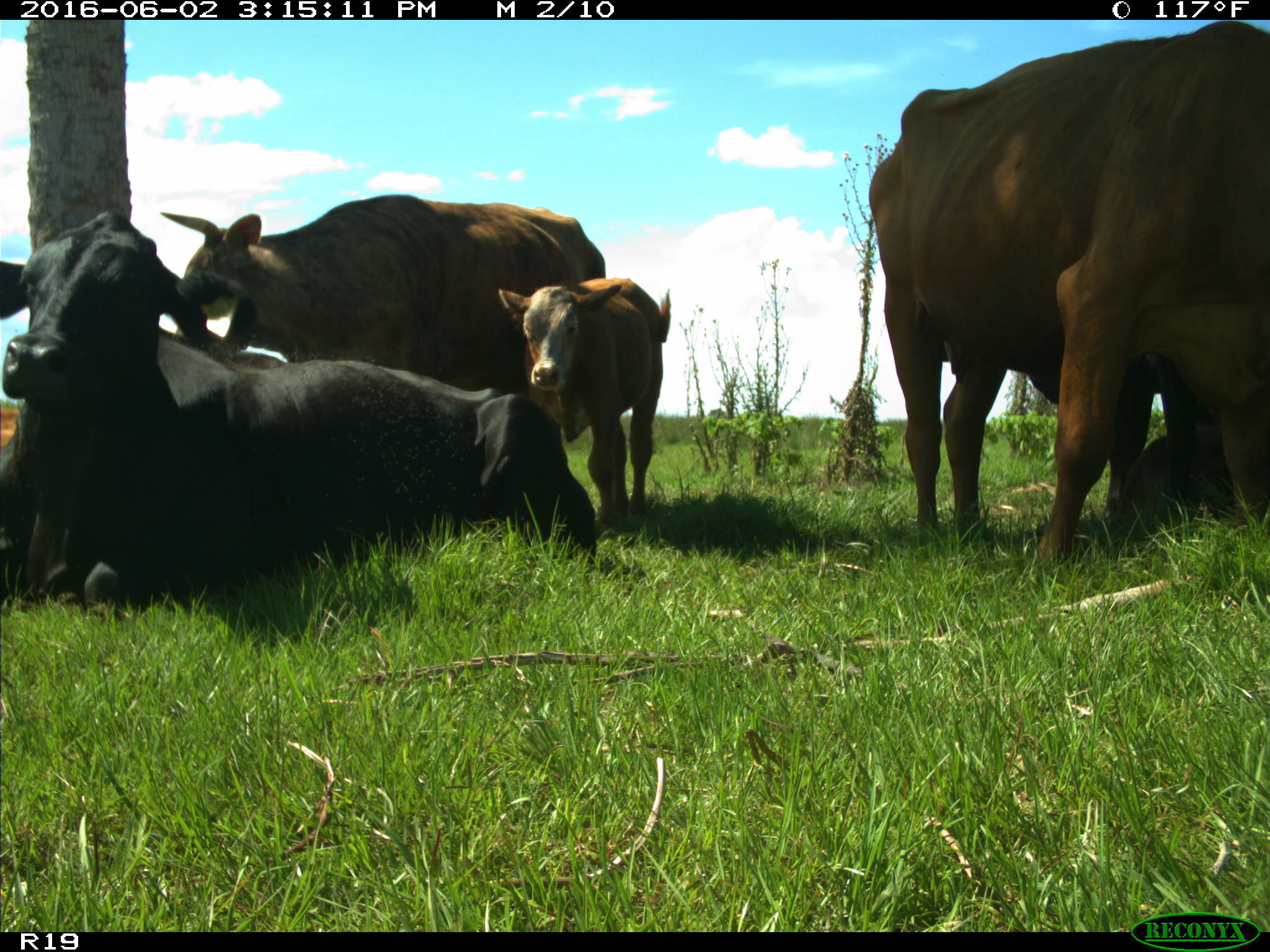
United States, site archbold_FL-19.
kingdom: Animalia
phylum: Chordata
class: Mammalia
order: Artiodactyla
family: Bovidae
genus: Bos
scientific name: Bos taurus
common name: domestic cow